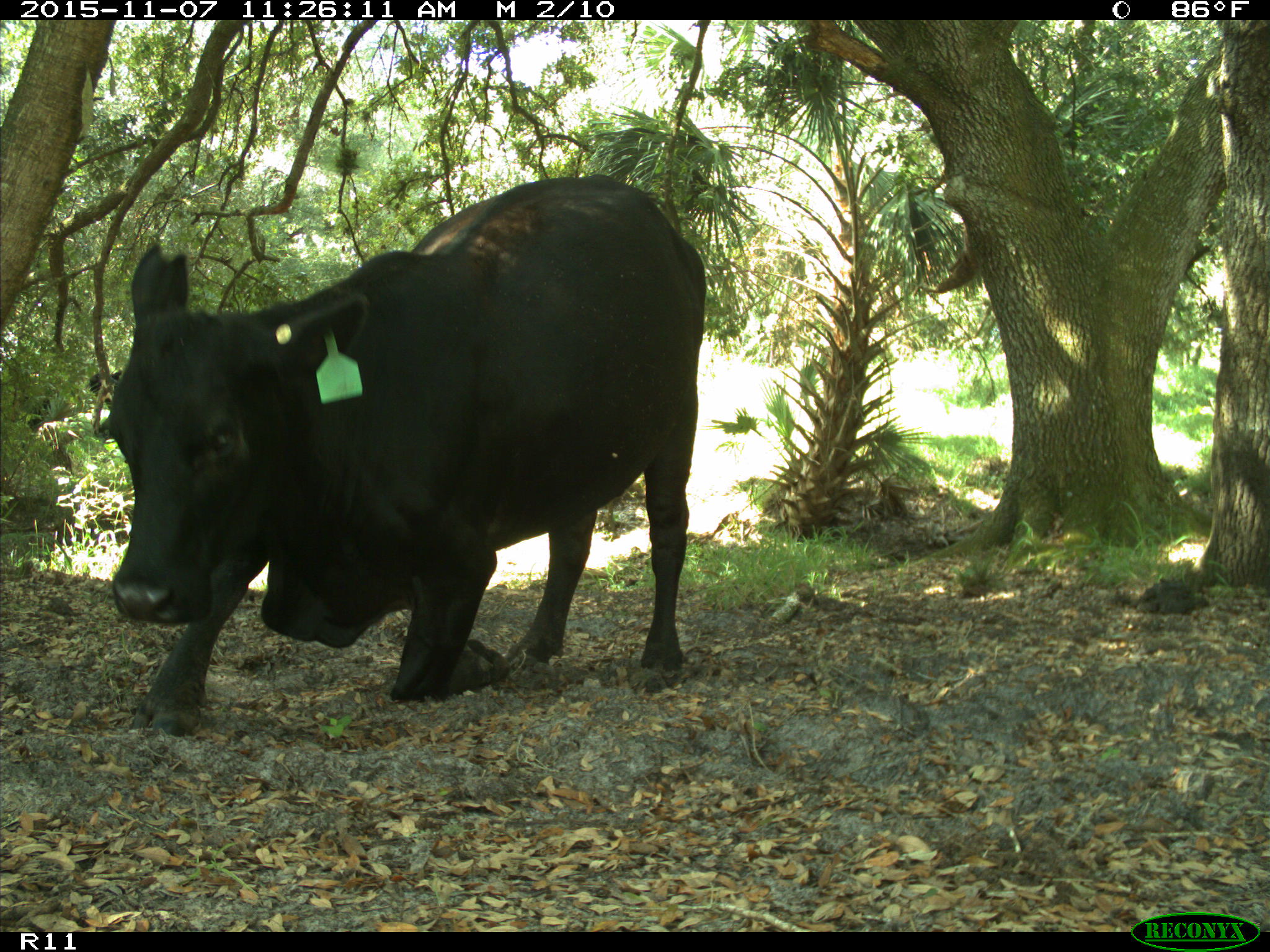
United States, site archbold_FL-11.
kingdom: Animalia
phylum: Chordata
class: Mammalia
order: Artiodactyla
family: Bovidae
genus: Bos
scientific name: Bos taurus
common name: domestic cow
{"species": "Bos taurus (domestic cow)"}